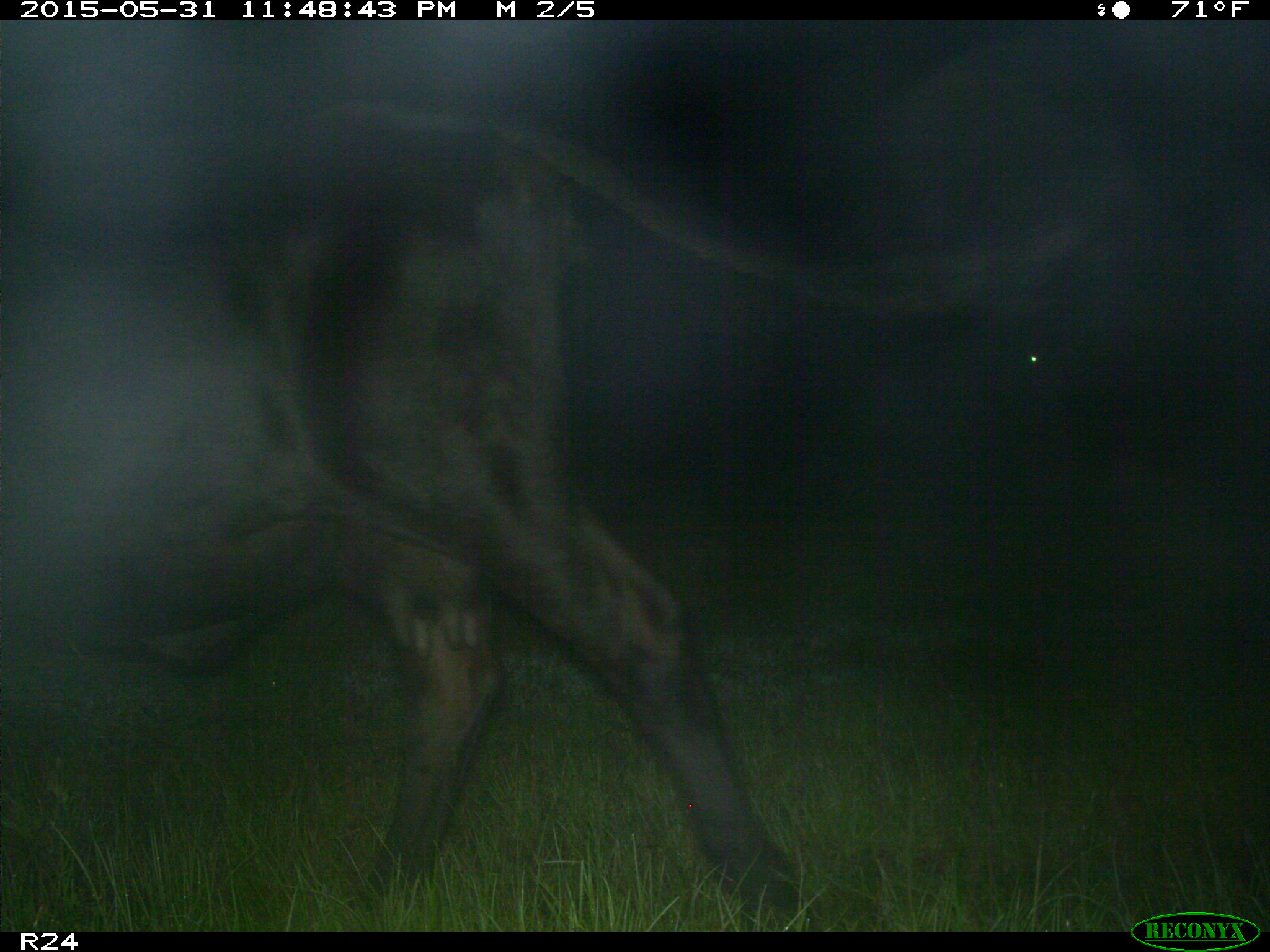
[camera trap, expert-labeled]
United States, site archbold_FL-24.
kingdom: Animalia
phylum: Chordata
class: Mammalia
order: Artiodactyla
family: Bovidae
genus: Bos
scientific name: Bos taurus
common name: domestic cow